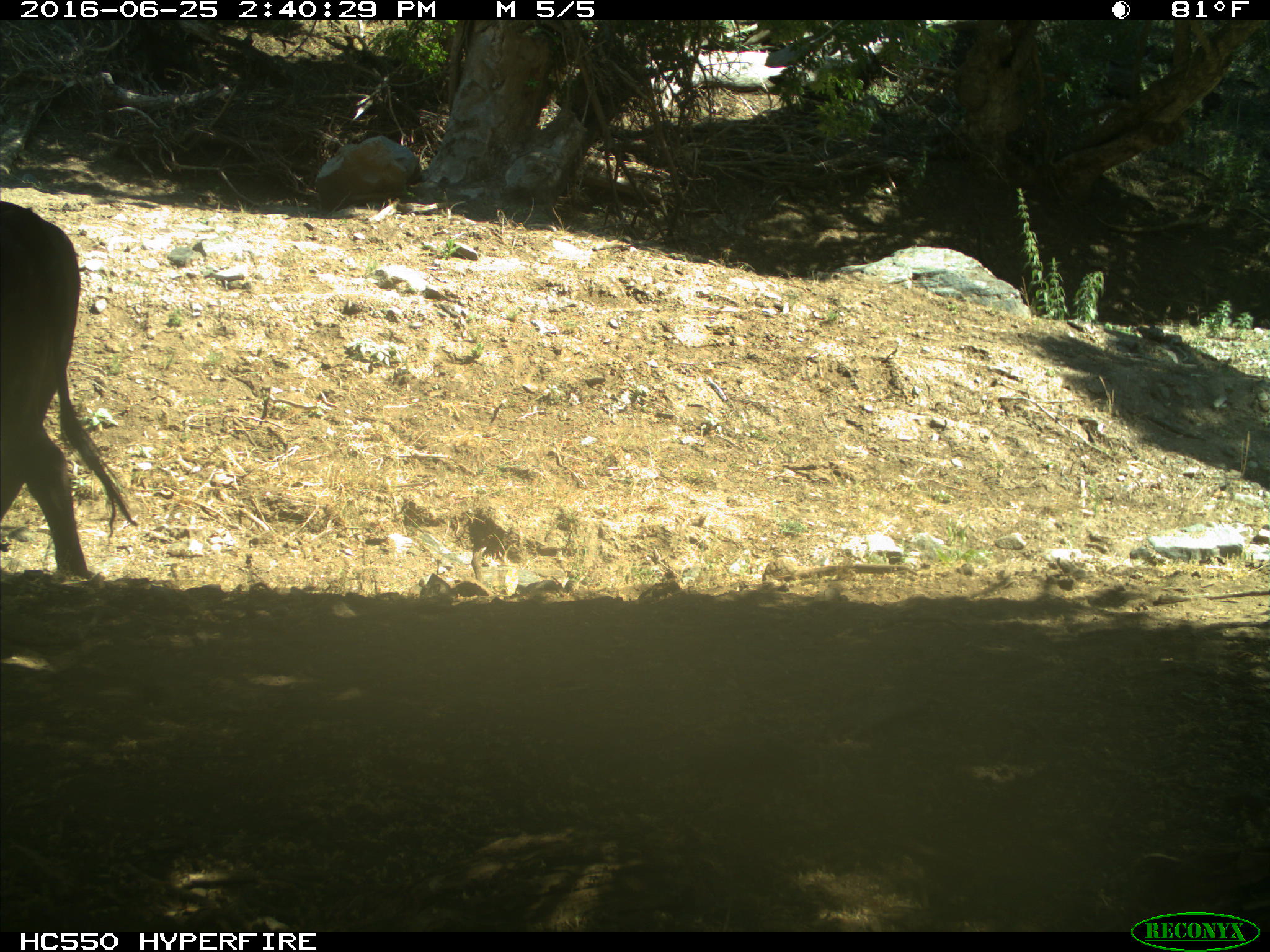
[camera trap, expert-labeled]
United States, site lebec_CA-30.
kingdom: Animalia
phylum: Chordata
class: Mammalia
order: Artiodactyla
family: Bovidae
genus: Bos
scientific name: Bos taurus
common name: domestic cow